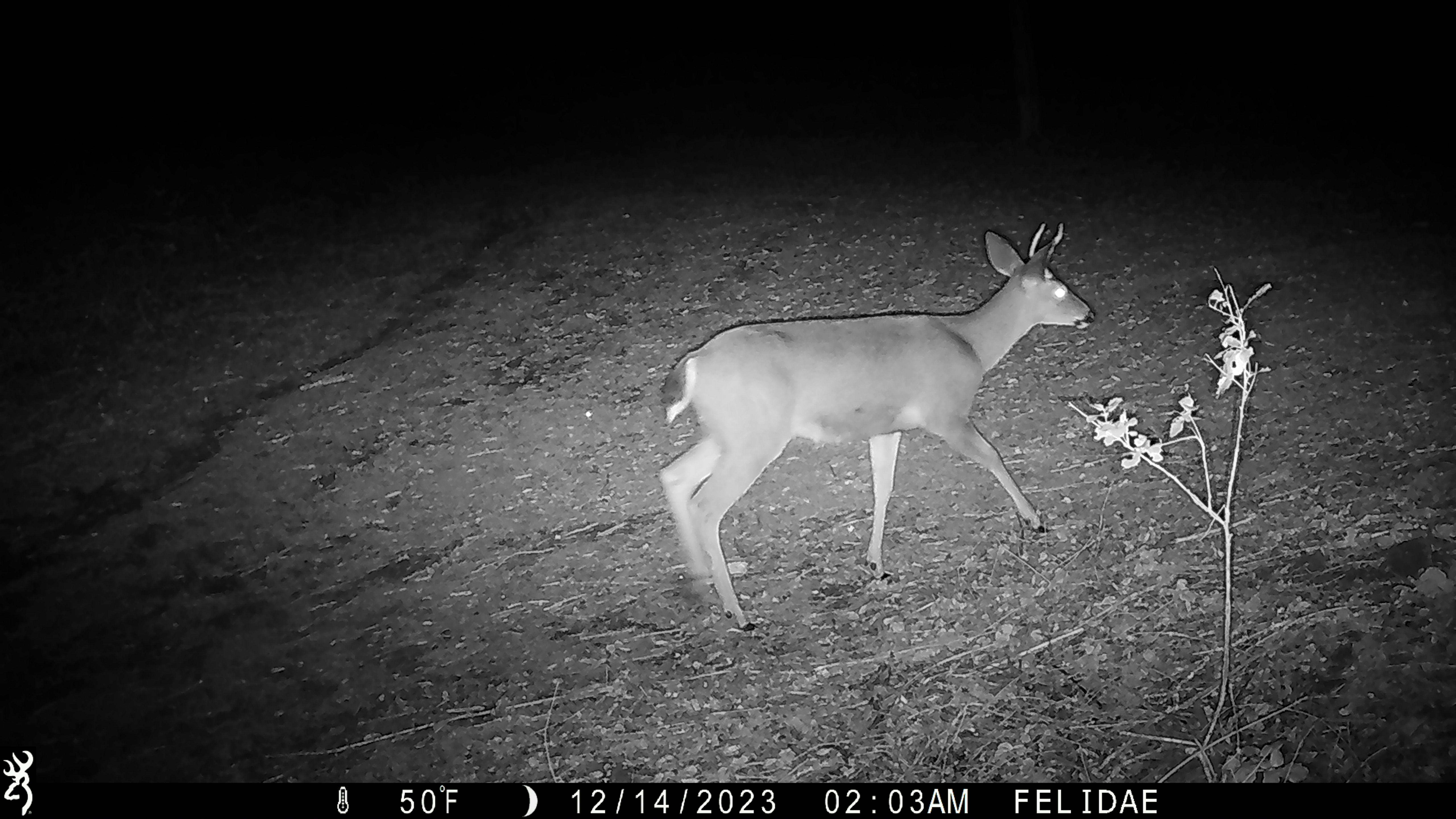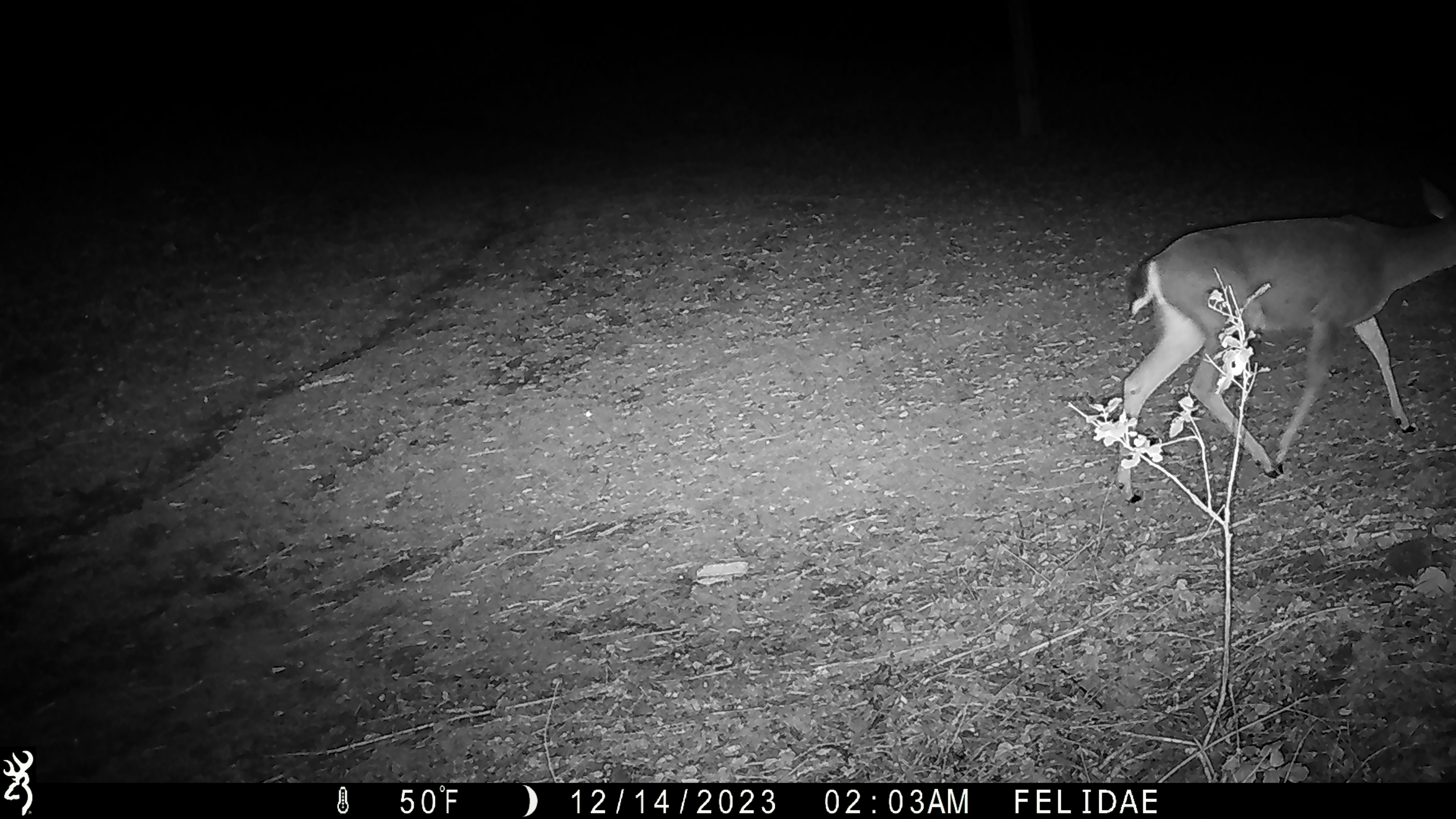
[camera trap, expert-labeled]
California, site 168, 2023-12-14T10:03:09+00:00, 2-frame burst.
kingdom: Animalia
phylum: Chordata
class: Mammalia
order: Artiodactyla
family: Cervidae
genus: Odocoileus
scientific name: Odocoileus hemionus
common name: mule deer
Mule deer (Odocoileus hemionus).